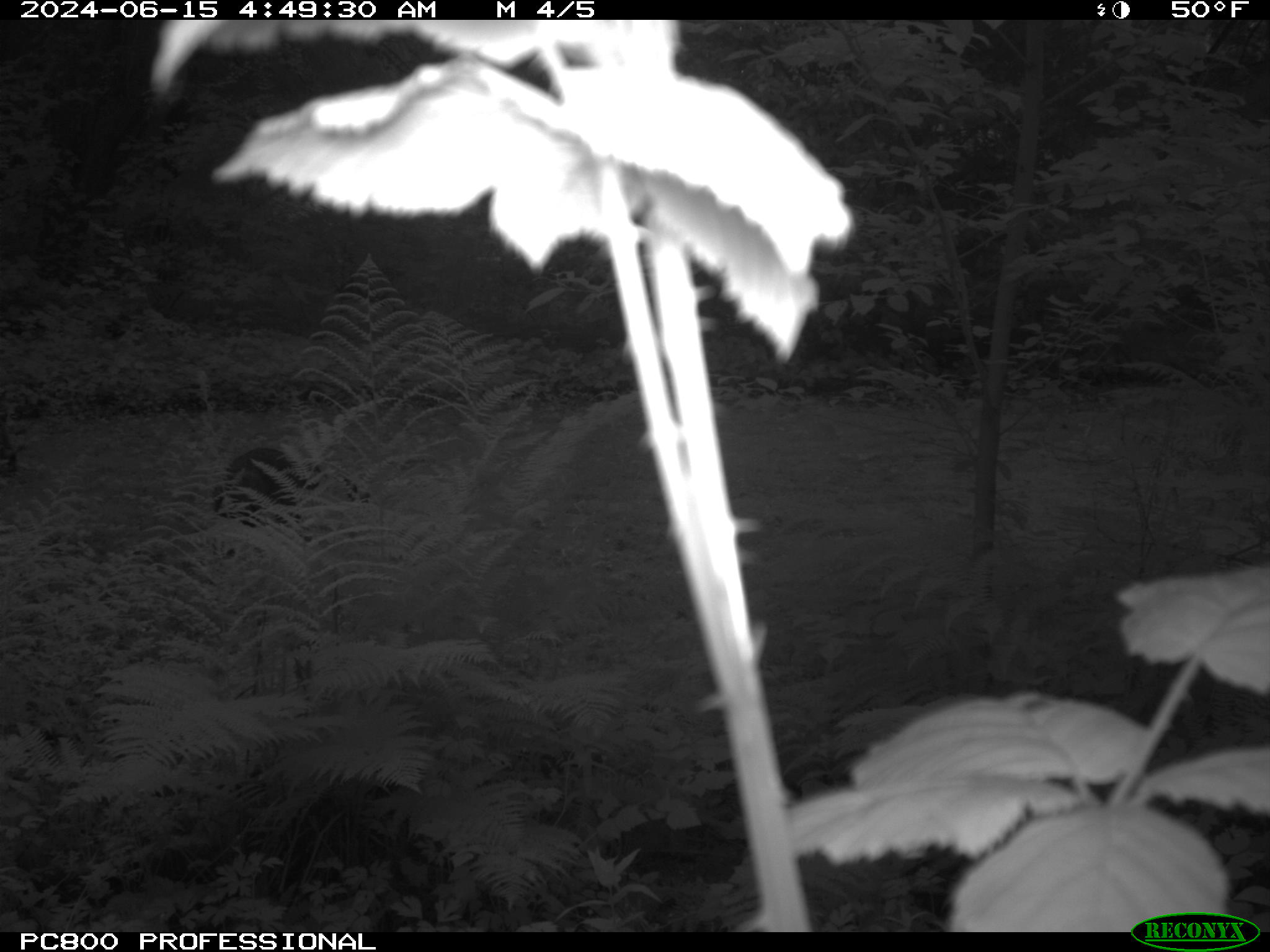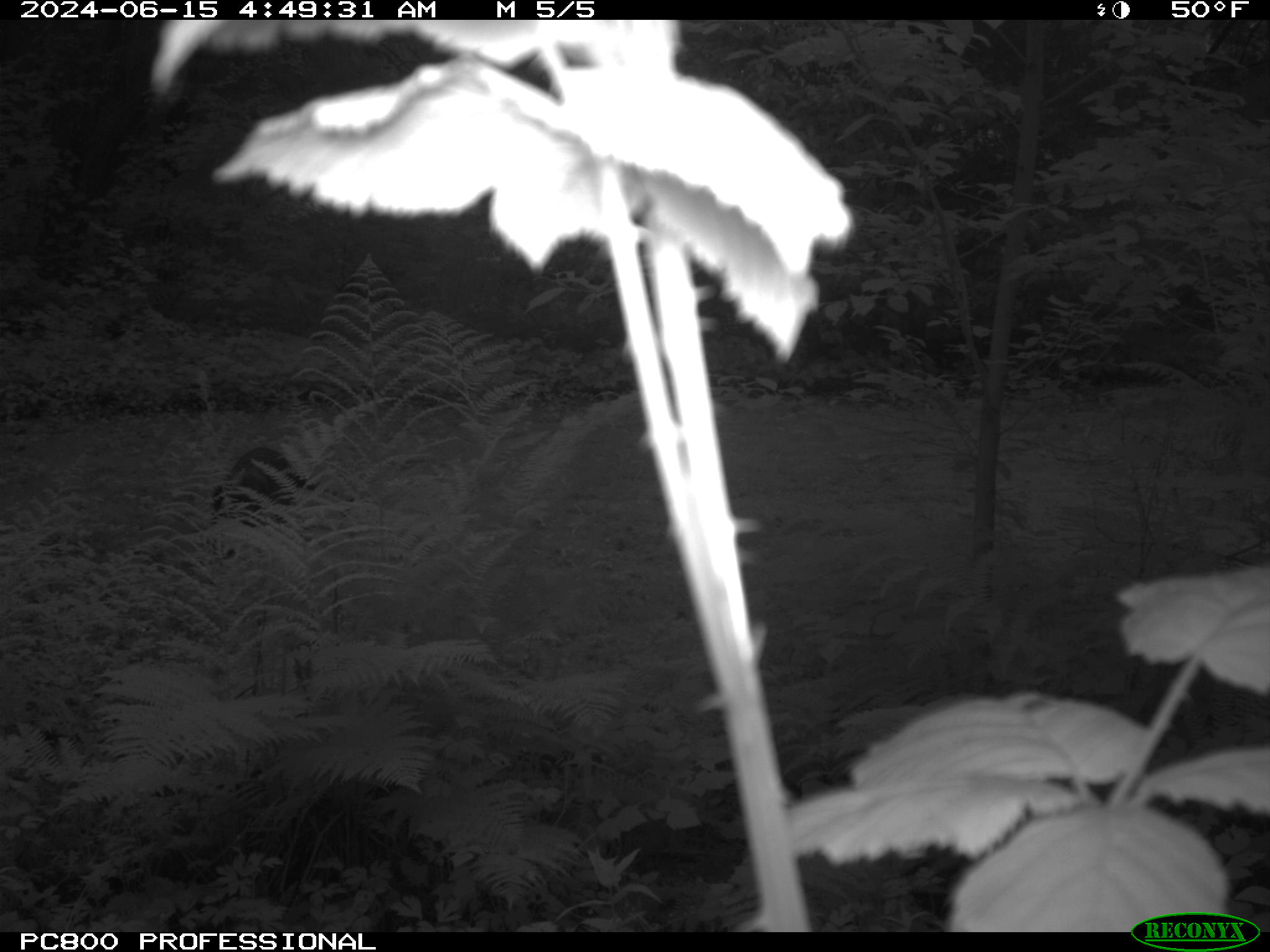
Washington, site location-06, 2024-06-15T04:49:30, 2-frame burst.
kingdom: Animalia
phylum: Chordata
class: Mammalia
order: Carnivora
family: Procyonidae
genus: Procyon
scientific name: Procyon lotor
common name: common raccoon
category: raccoon